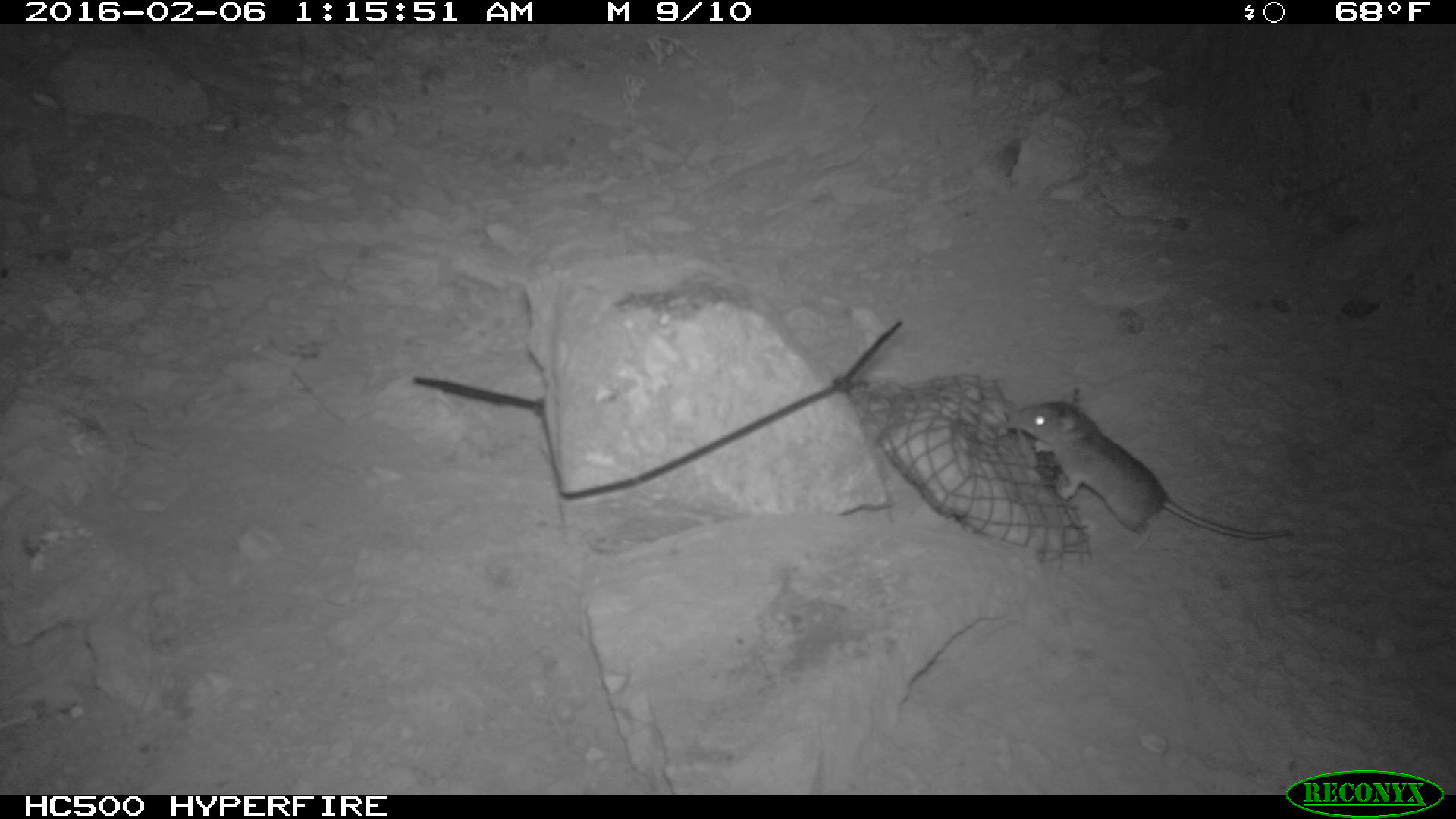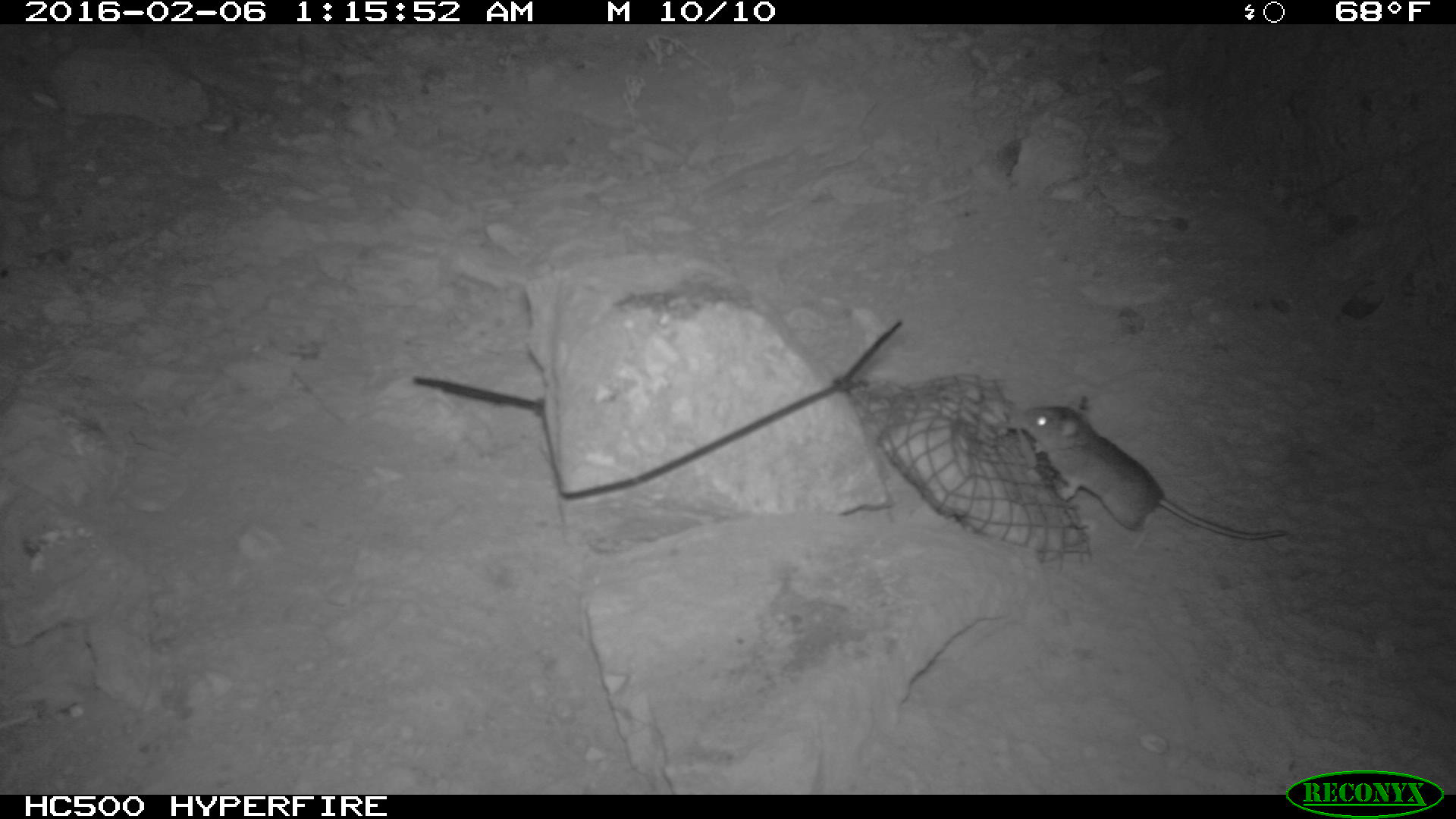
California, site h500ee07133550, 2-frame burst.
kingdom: Animalia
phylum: Chordata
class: Mammalia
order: Rodentia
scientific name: Rodentia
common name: rodent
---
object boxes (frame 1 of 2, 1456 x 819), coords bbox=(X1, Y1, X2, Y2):
rodent: bbox=(1003, 385, 1291, 553)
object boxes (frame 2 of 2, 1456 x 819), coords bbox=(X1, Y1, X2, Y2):
rodent: bbox=(1011, 406, 1292, 541)